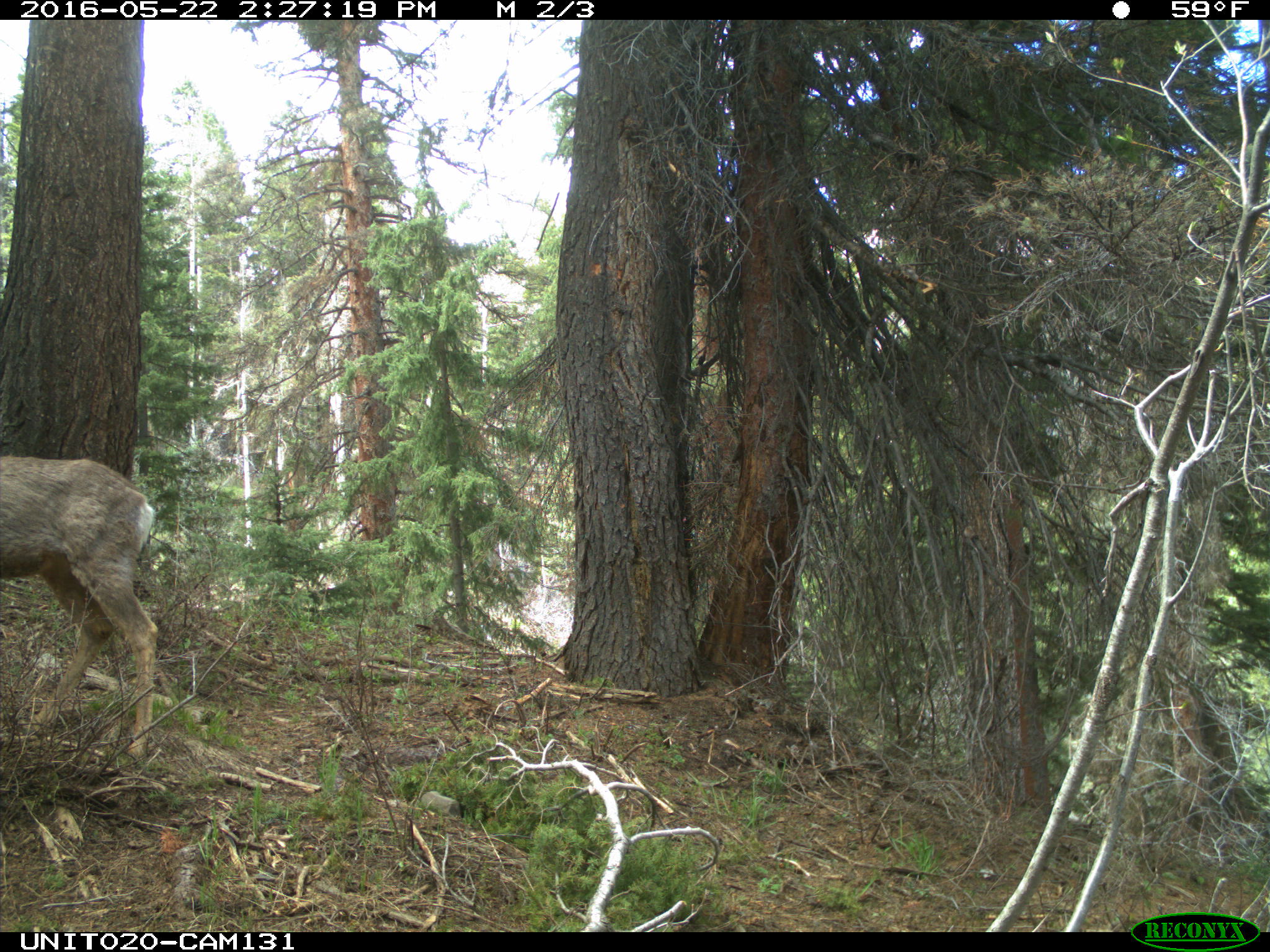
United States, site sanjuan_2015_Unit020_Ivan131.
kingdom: Animalia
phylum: Chordata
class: Mammalia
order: Artiodactyla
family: Cervidae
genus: Odocoileus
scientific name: Odocoileus hemionus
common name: mule deer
Odocoileus hemionus (mule deer).